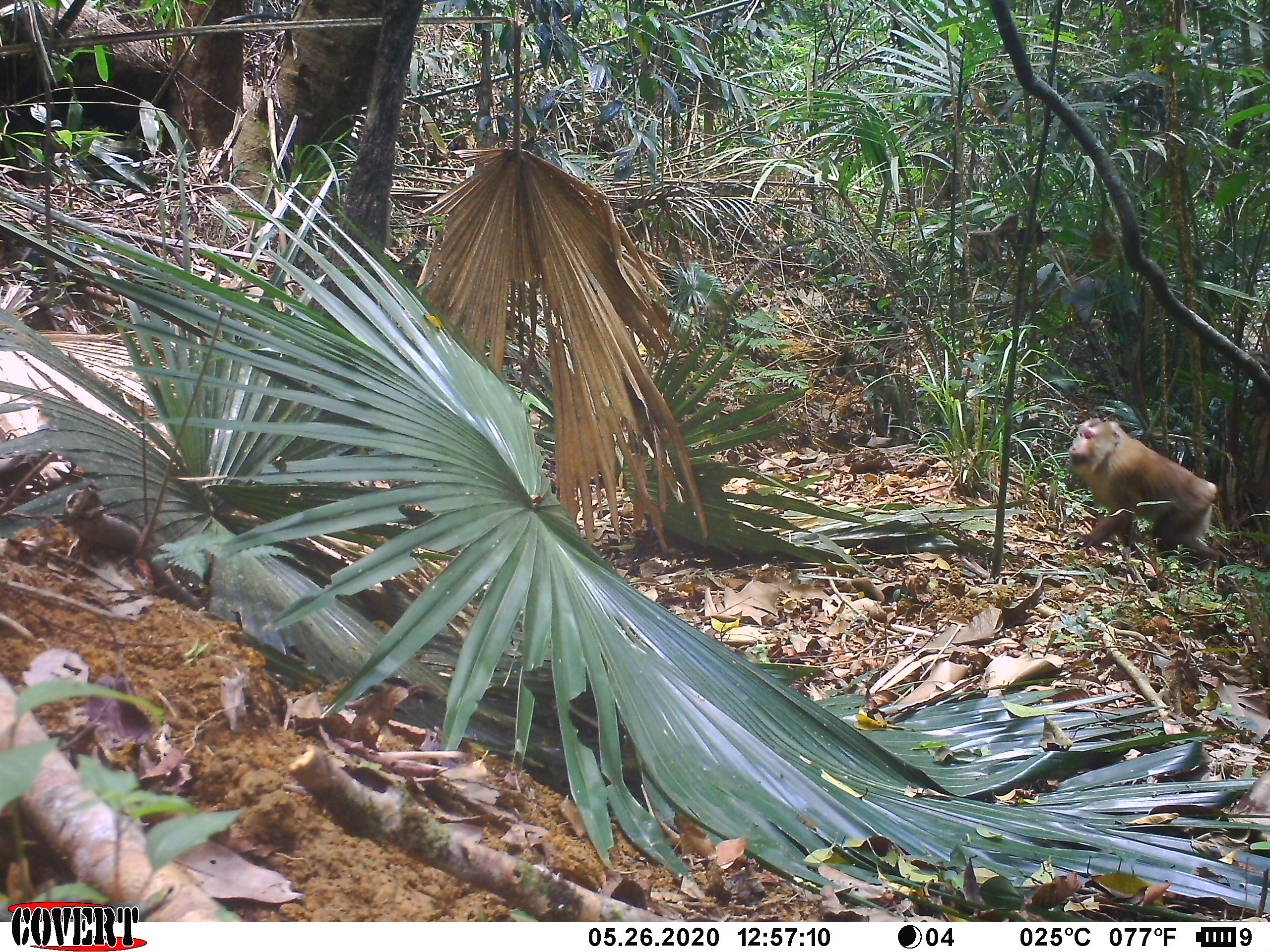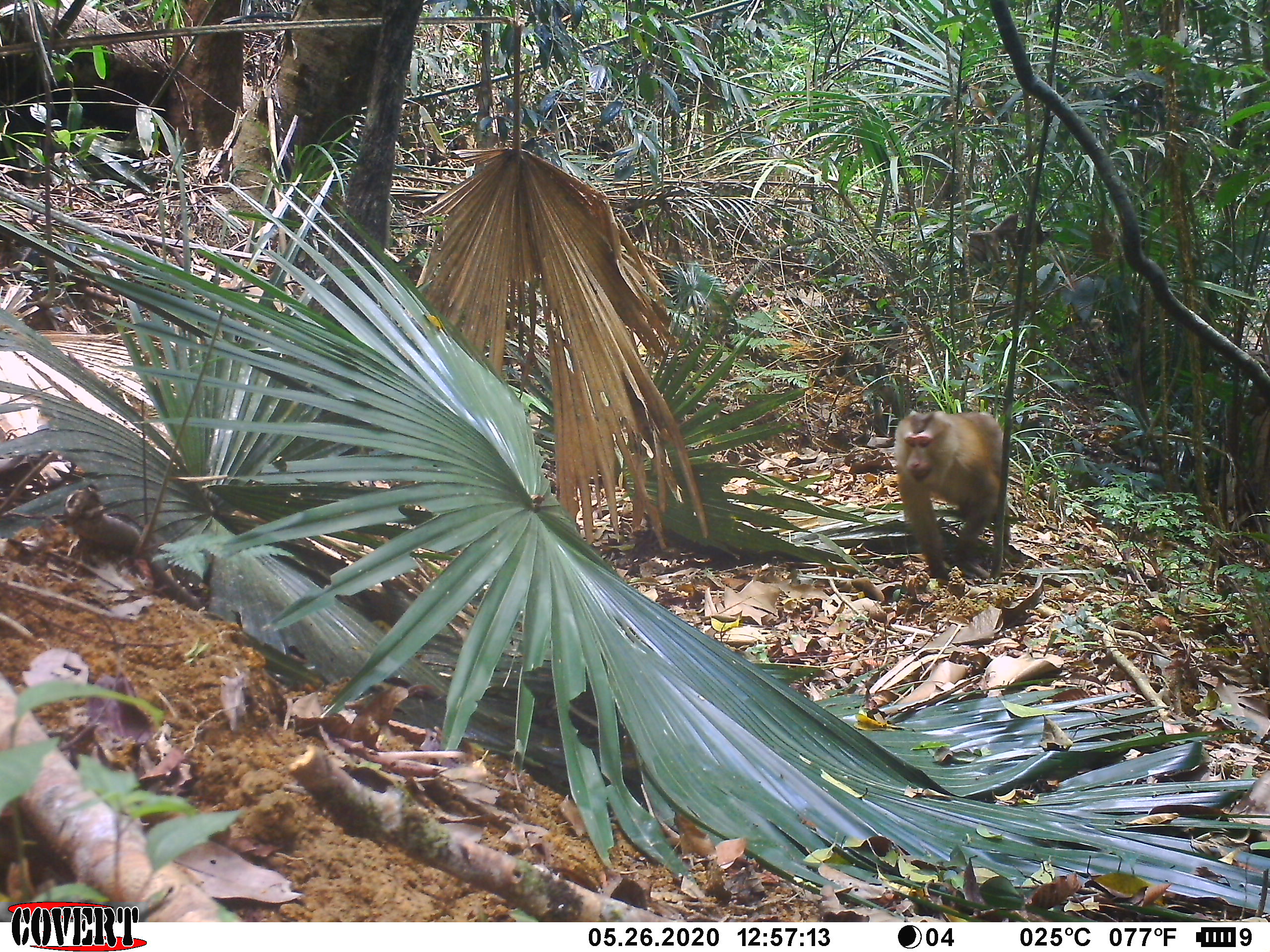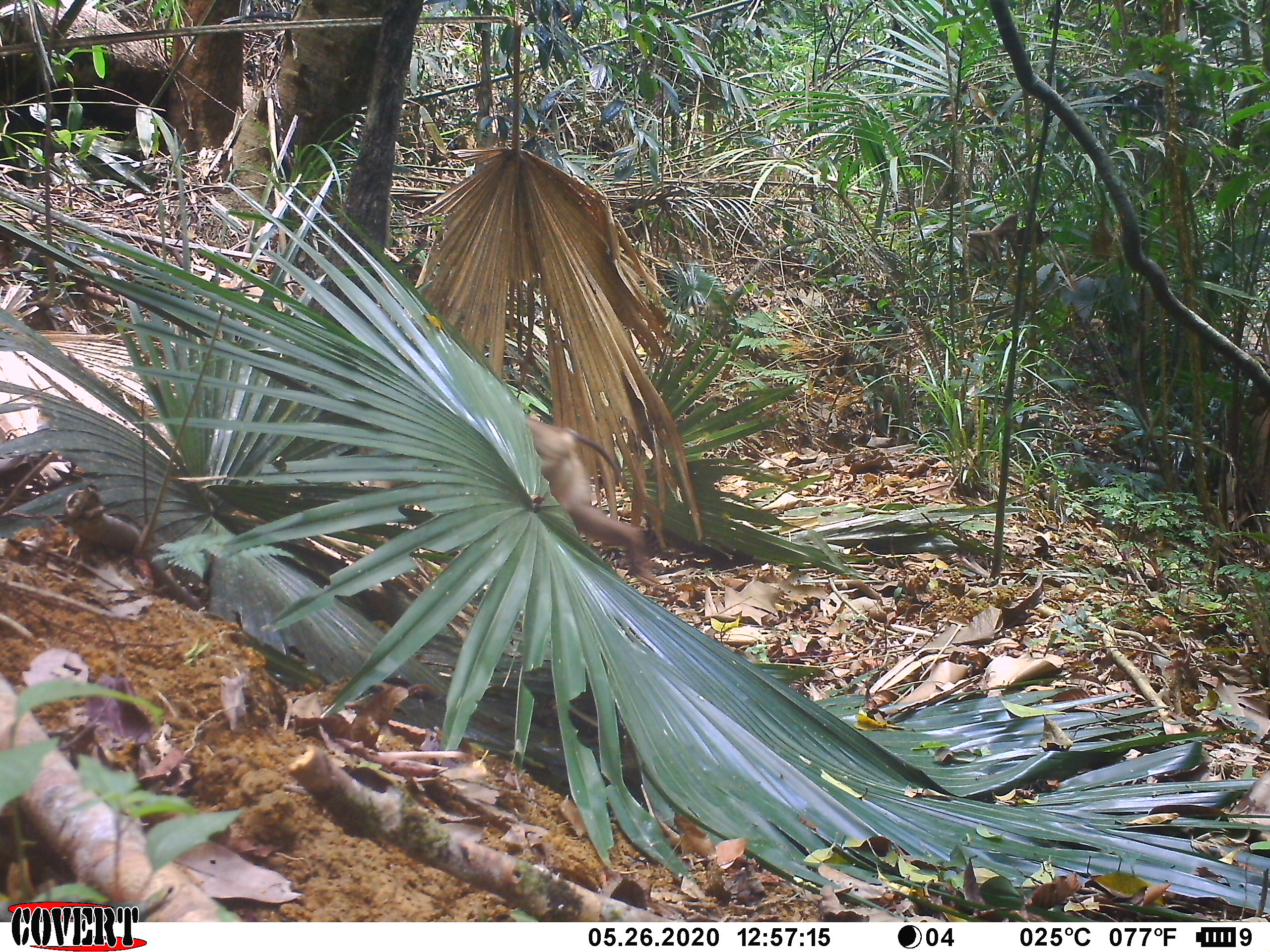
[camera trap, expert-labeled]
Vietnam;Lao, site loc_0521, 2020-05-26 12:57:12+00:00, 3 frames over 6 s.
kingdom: Animalia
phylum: Chordata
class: Mammalia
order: Primates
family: Cercopithecidae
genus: Macaca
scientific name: Macaca nemestrina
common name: pig-tailed macaque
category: pig tailed macaque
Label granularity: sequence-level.